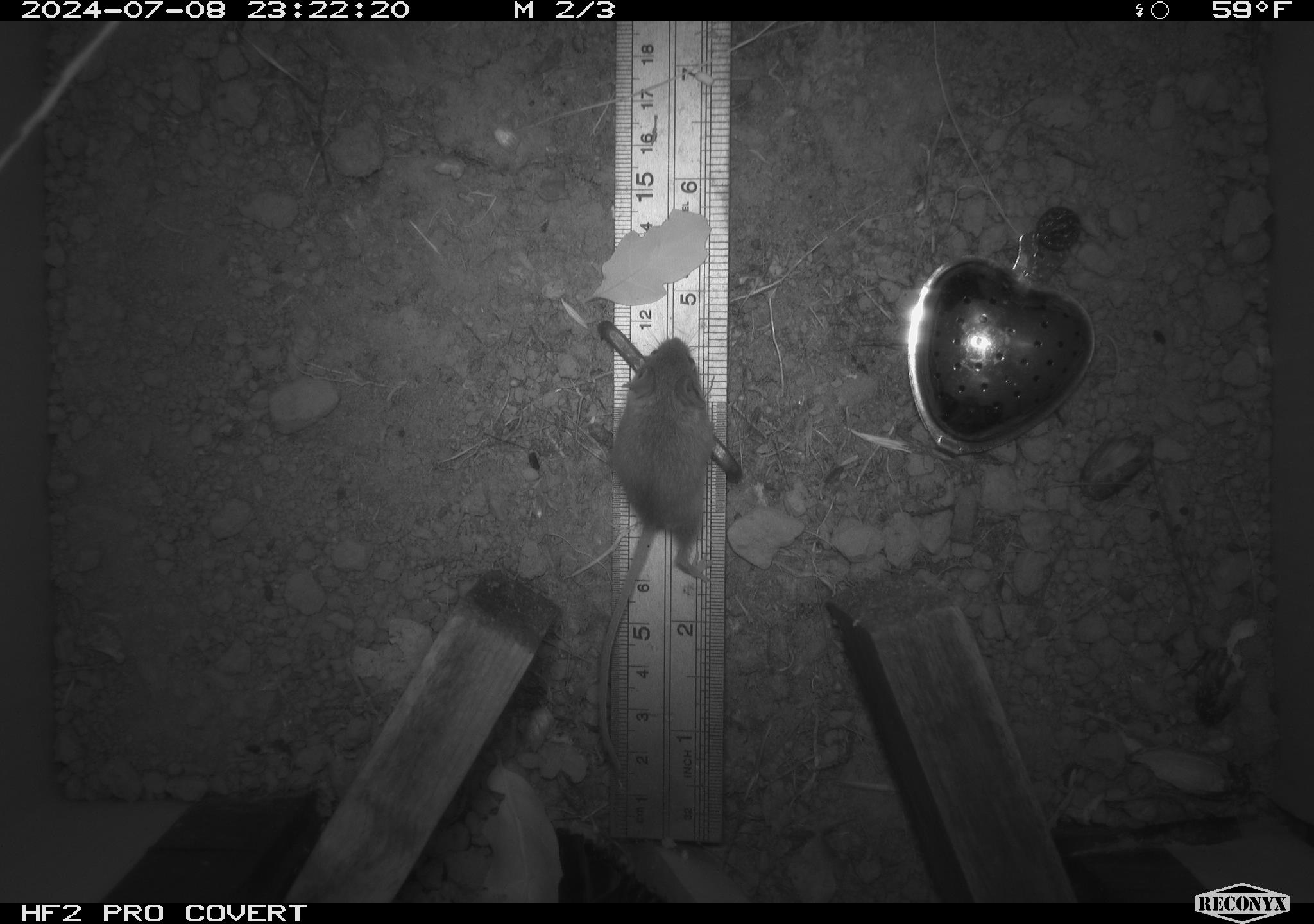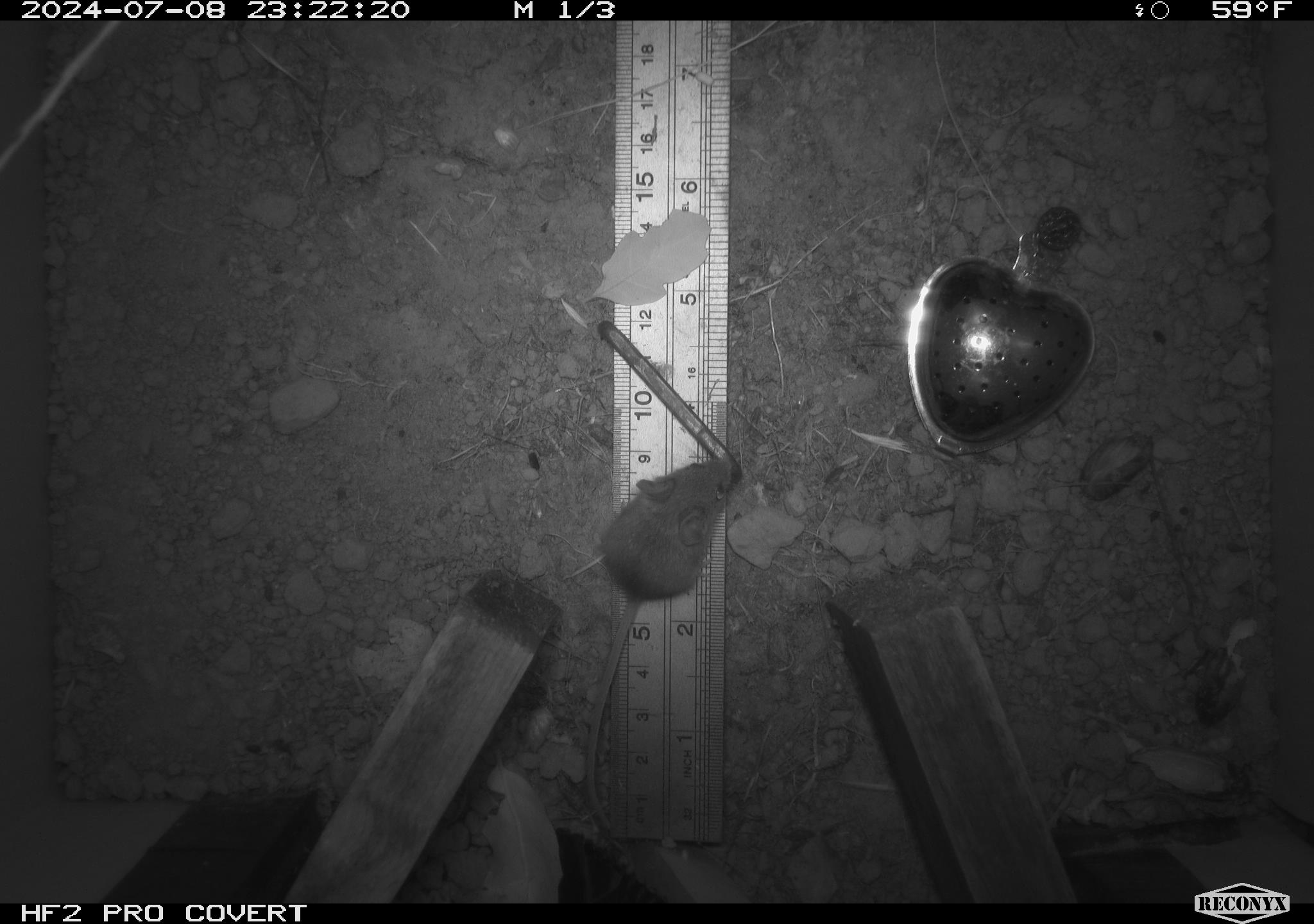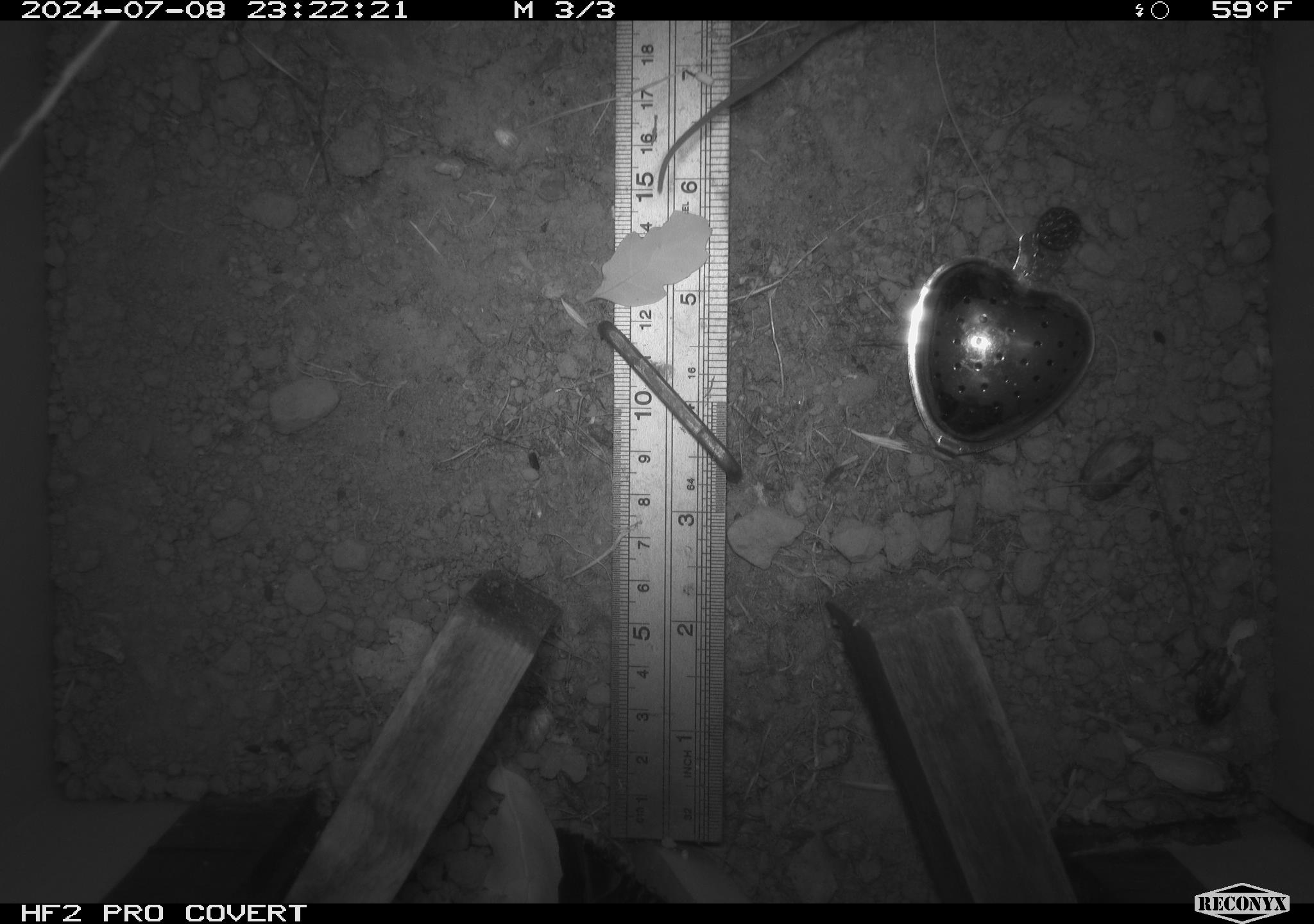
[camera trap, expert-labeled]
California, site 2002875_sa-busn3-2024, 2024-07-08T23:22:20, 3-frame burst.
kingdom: Animalia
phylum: Chordata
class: Mammalia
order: Rodentia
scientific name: Rodentia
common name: mouse species